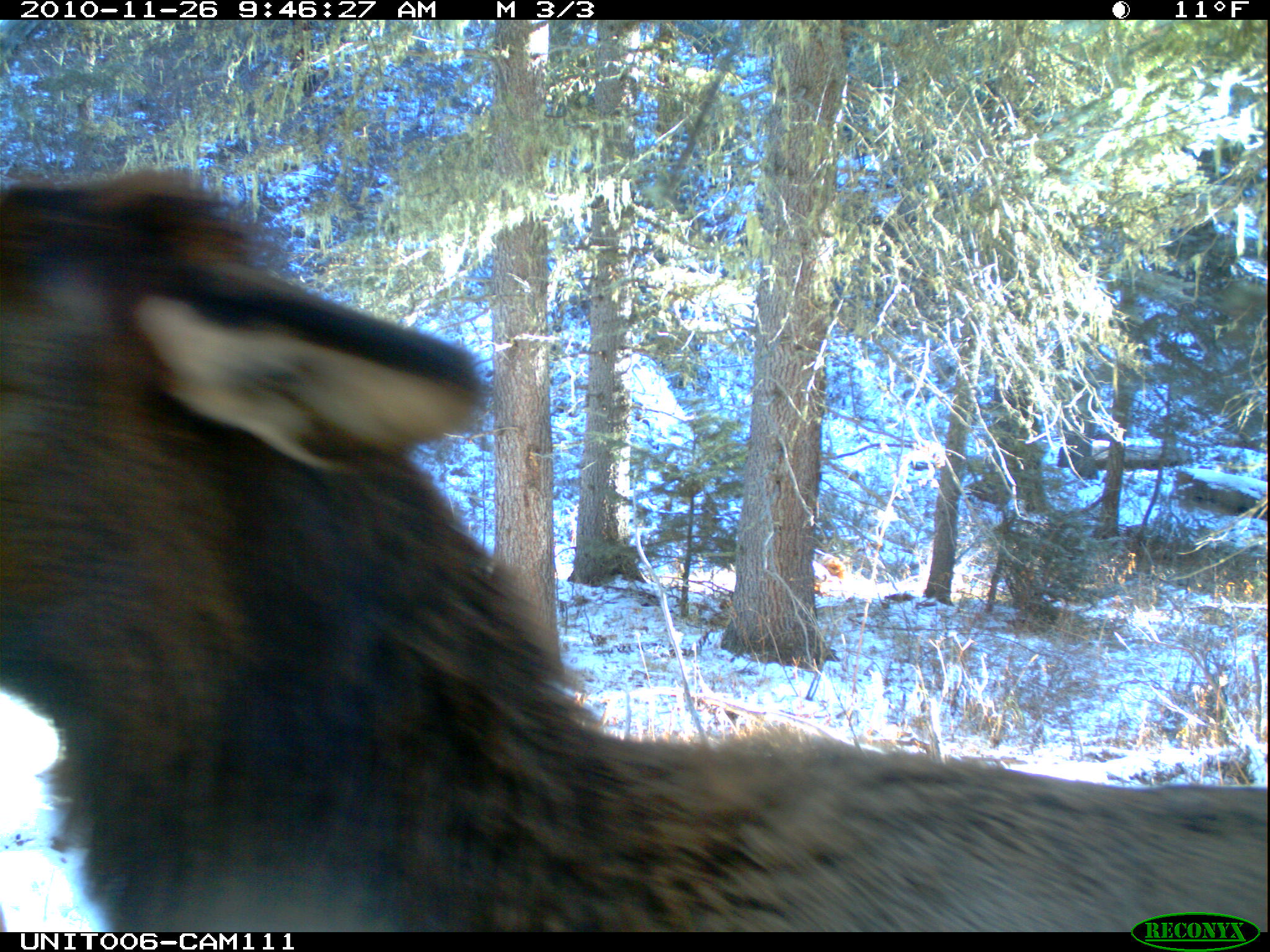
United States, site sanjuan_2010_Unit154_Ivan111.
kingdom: Animalia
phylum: Chordata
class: Mammalia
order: Artiodactyla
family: Cervidae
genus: Cervus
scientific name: Cervus elaphus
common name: red deer